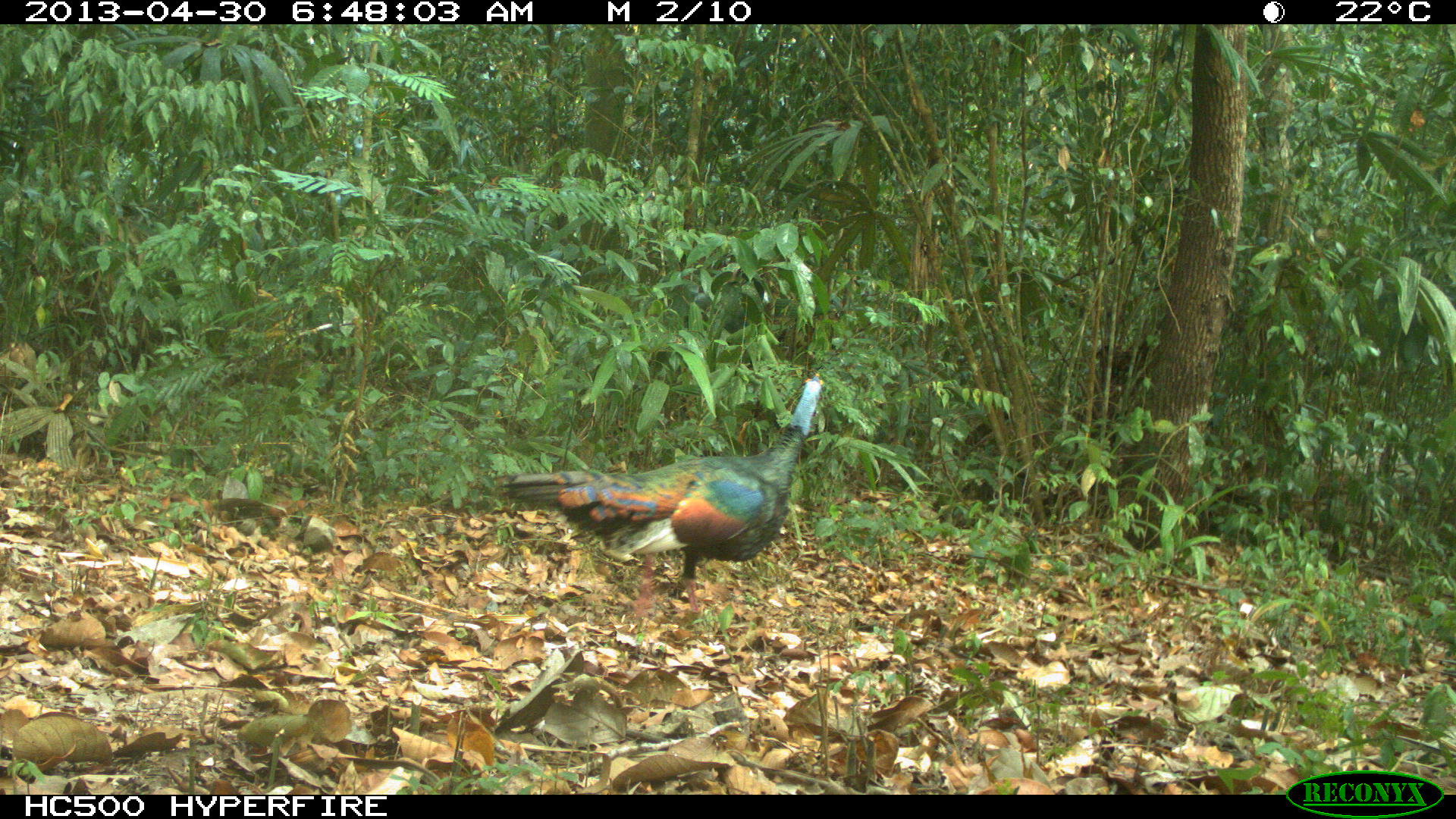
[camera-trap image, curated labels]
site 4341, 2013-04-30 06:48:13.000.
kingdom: Animalia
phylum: Chordata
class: Aves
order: Galliformes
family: Phasianidae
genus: Meleagris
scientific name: Meleagris ocellata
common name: ocellated turkey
Meleagris ocellata (ocellated turkey), count 1, sex male.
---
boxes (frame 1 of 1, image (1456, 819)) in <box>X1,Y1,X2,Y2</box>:
meleagris ocellata: <box>494,372,824,593</box>